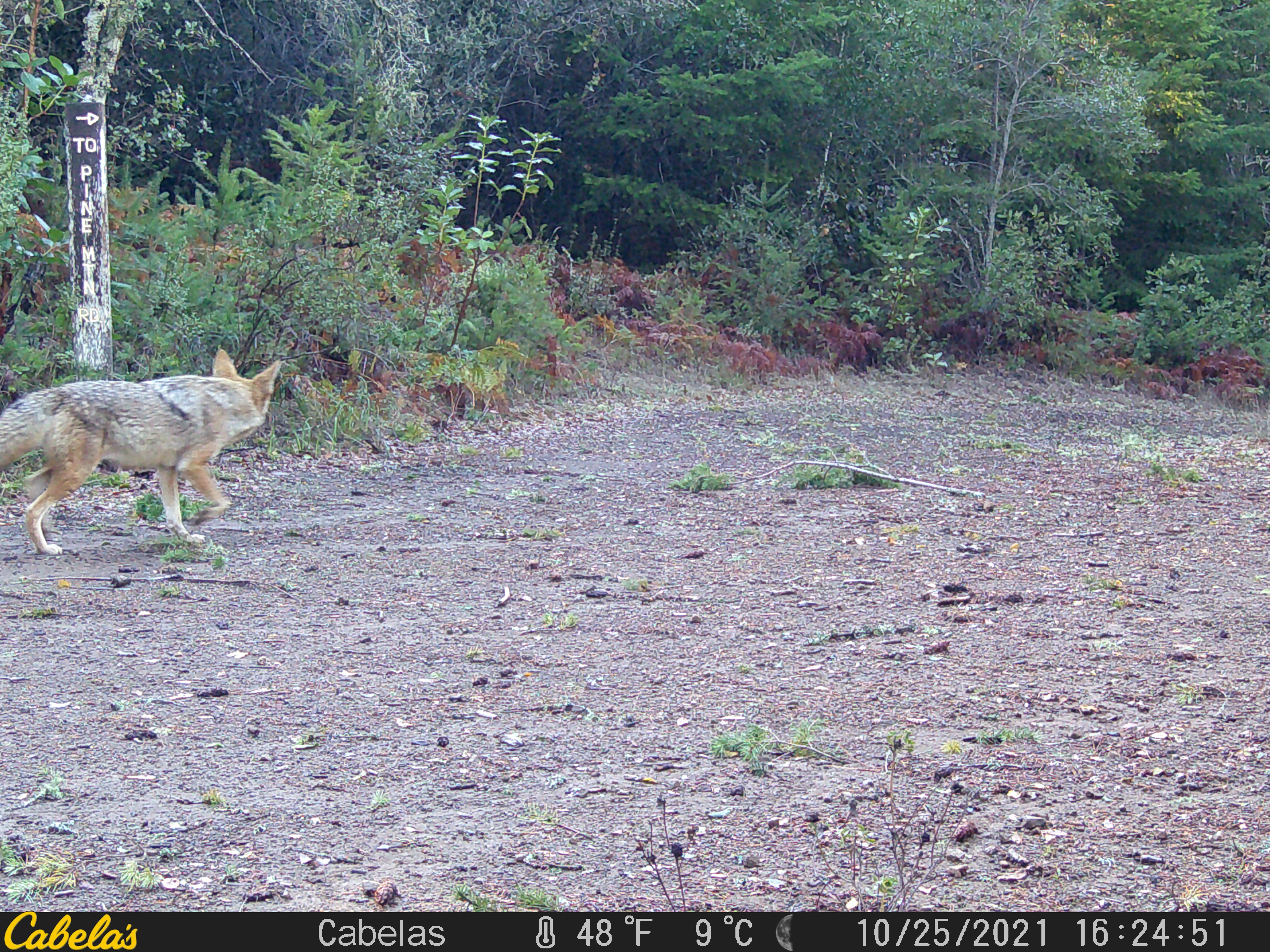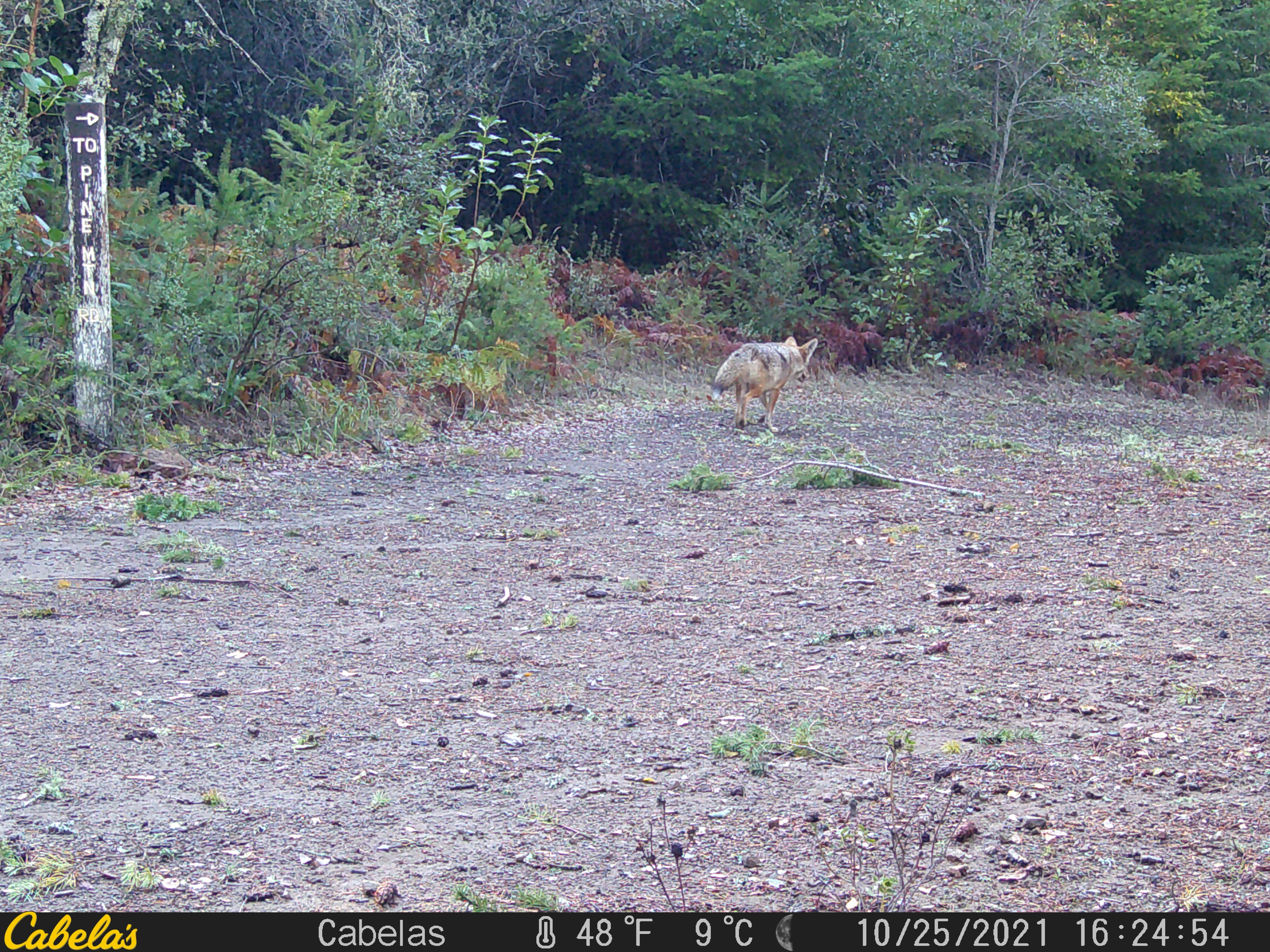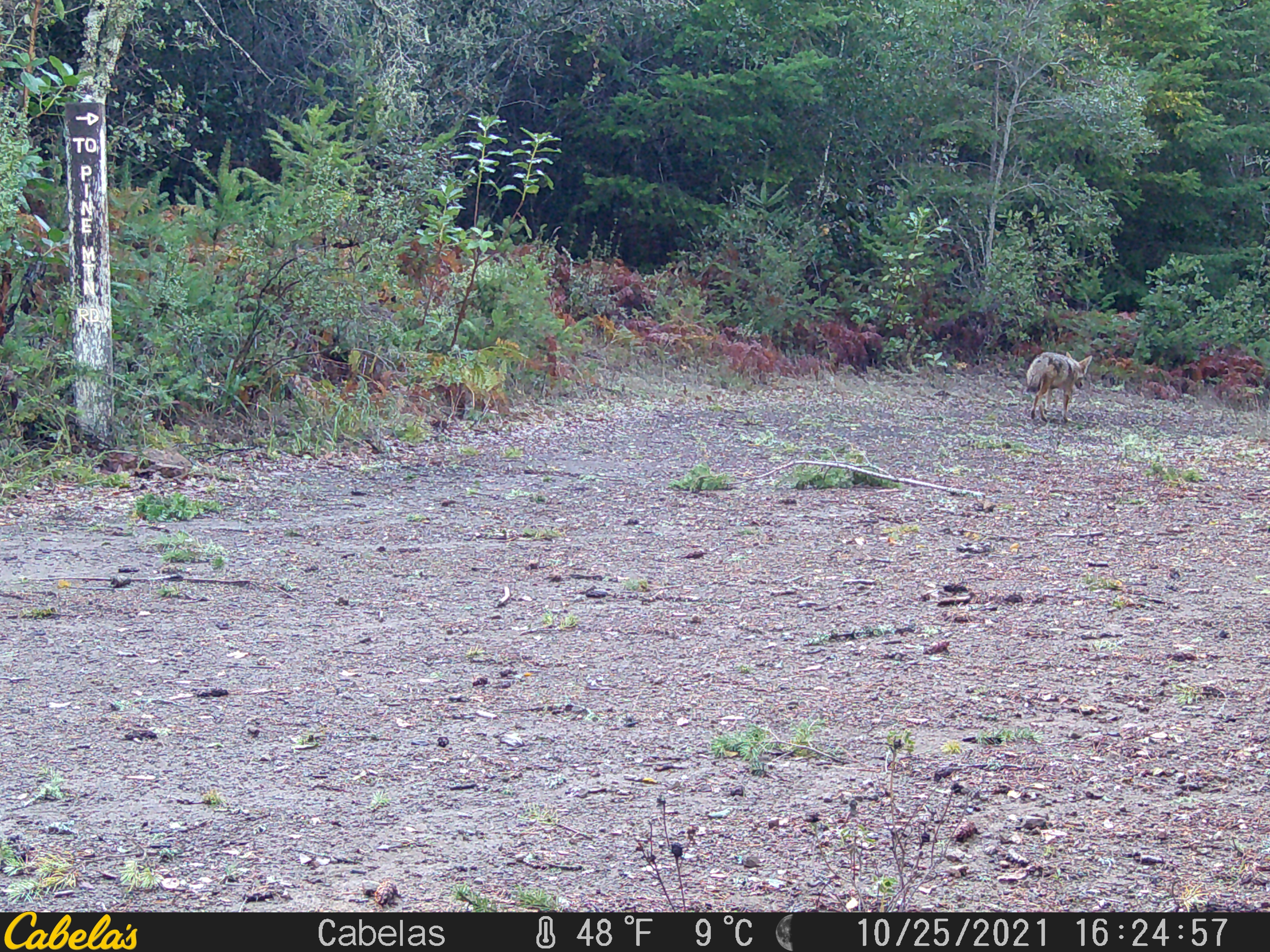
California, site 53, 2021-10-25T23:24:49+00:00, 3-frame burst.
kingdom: Animalia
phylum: Chordata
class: Mammalia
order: Carnivora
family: Canidae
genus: Canis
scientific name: Canis latrans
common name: coyote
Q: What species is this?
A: Coyote (Canis latrans).